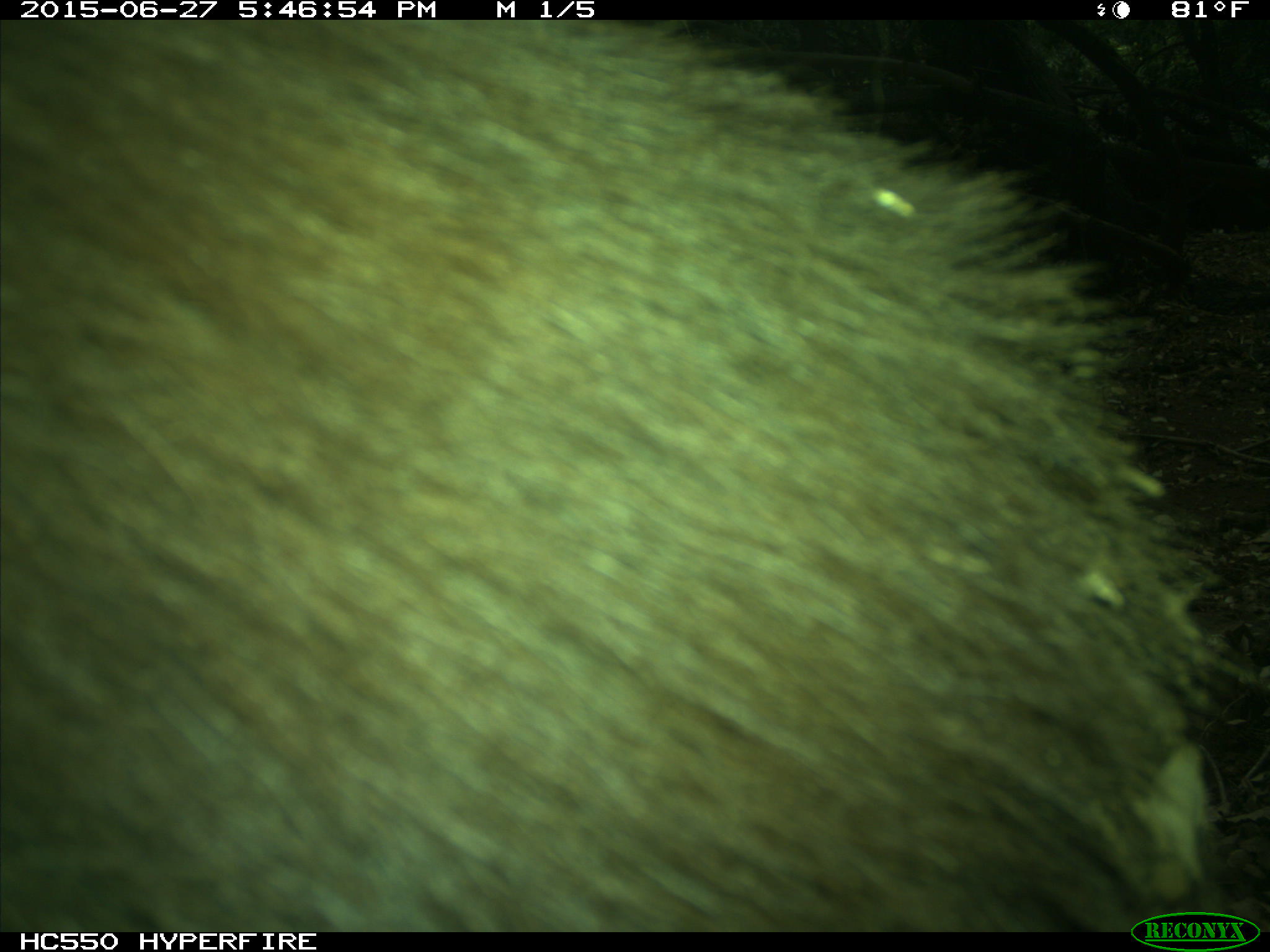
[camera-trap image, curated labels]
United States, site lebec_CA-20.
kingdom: Animalia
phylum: Chordata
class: Mammalia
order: Carnivora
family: Ursidae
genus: Ursus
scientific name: Ursus americanus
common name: american black bear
Ursus americanus (american black bear).